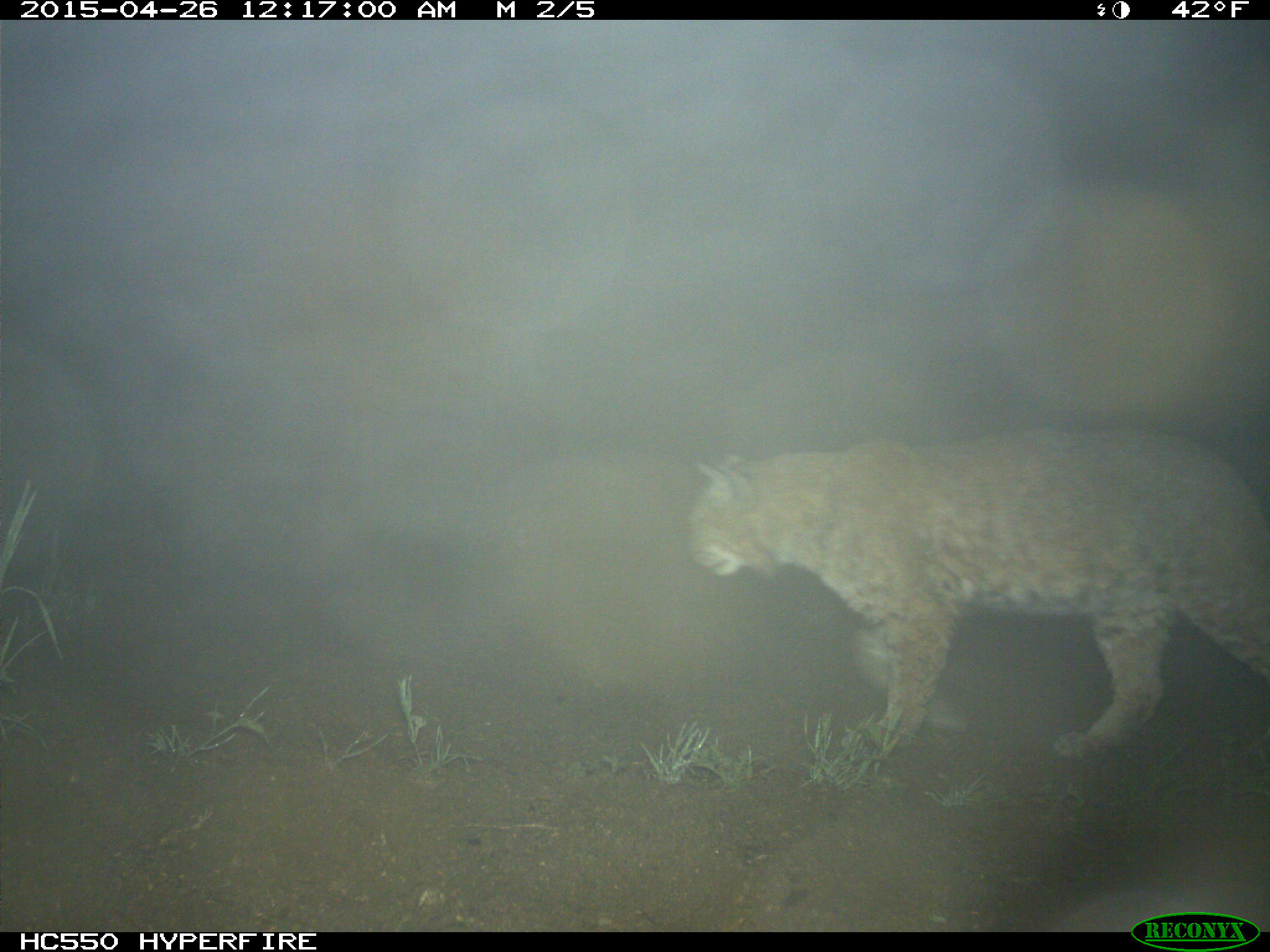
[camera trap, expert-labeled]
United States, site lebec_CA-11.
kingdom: Animalia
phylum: Chordata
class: Mammalia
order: Carnivora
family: Felidae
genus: Lynx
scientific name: Lynx rufus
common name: bobcat